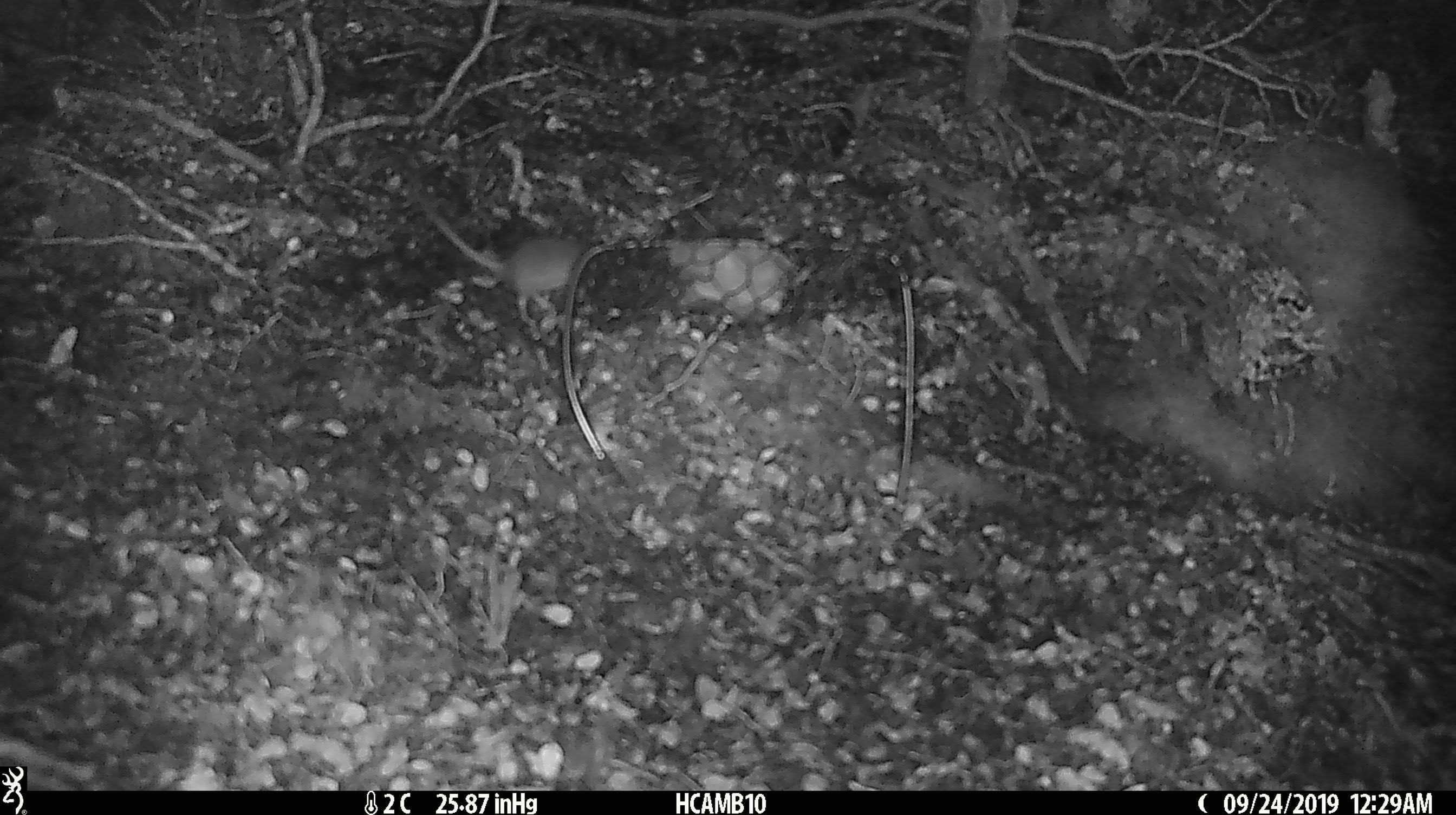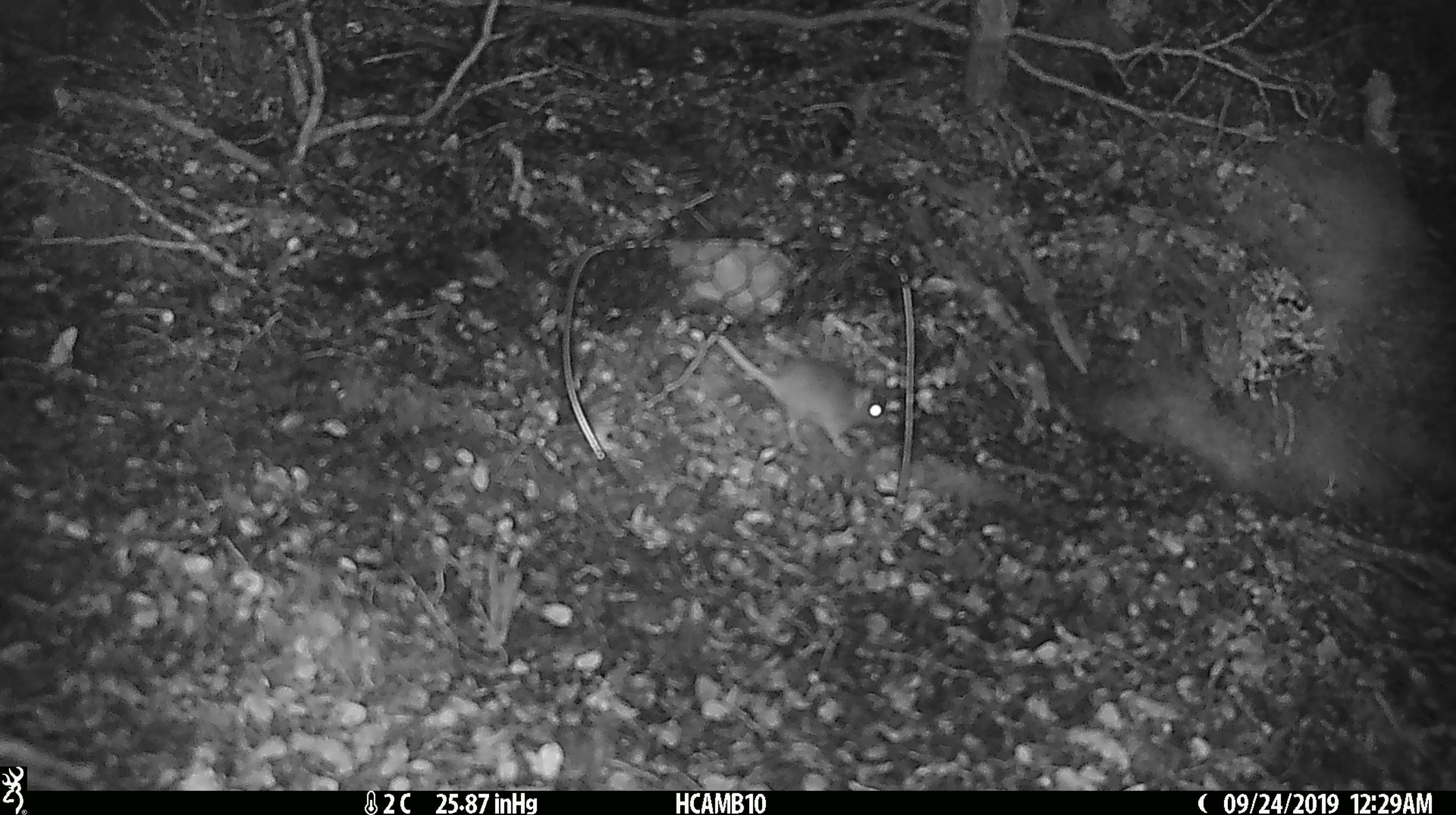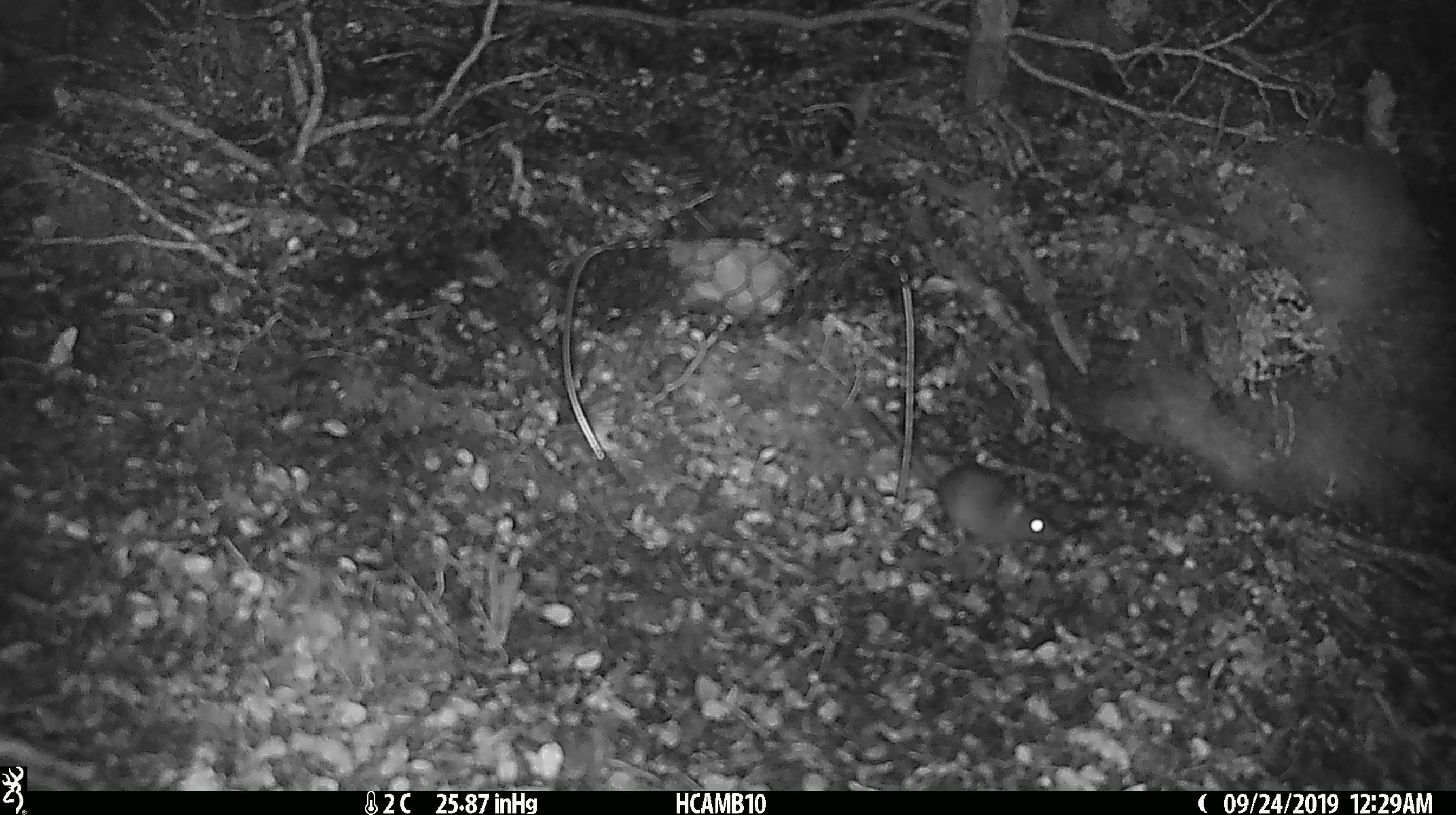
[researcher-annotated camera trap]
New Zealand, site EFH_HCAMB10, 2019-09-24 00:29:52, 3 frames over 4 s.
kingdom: Animalia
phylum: Chordata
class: Mammalia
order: Rodentia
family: Muridae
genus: Mus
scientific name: Mus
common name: mouse